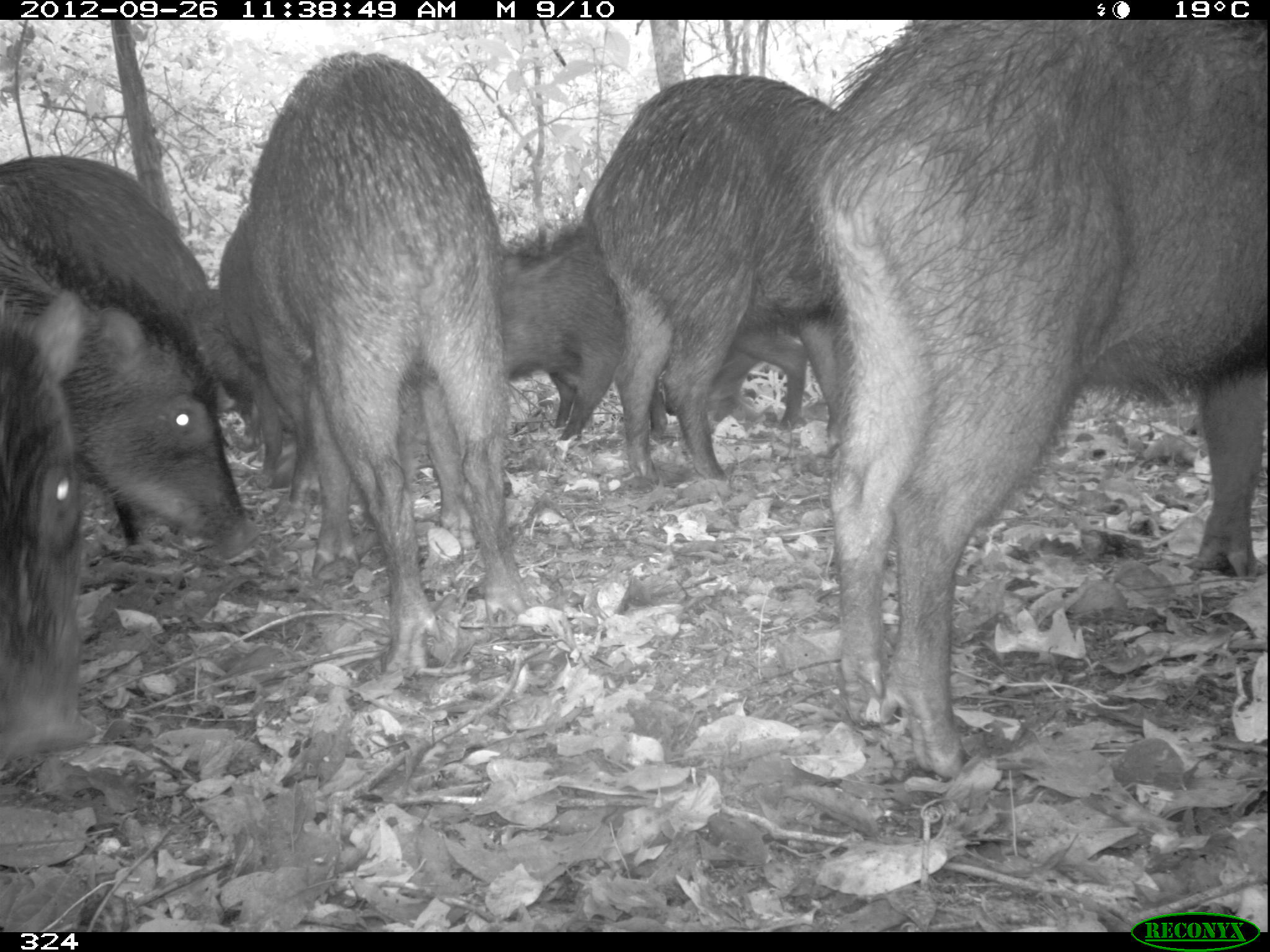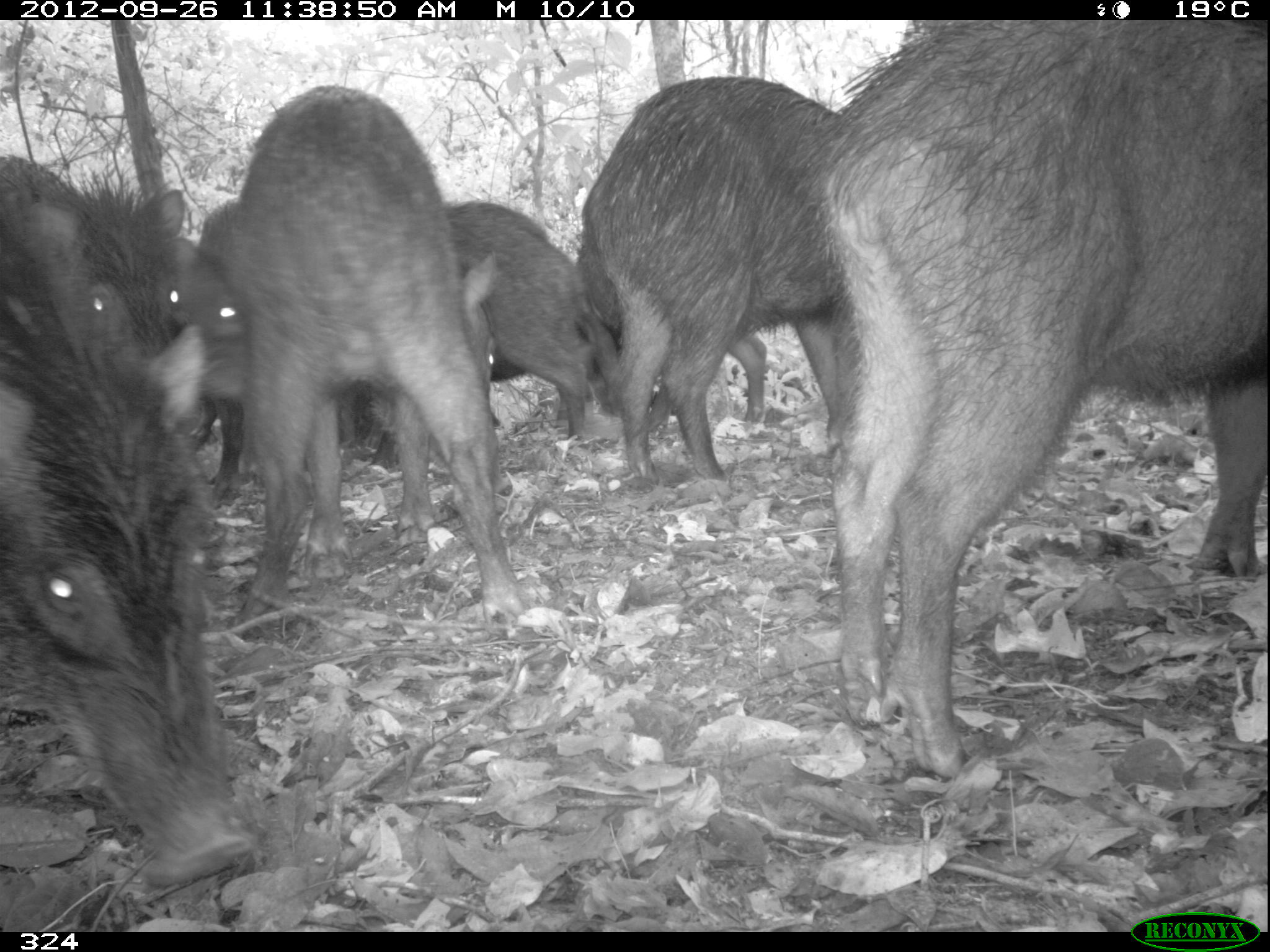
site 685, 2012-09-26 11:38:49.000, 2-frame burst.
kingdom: Animalia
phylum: Chordata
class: Mammalia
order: Artiodactyla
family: Tayassuidae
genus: Tayassu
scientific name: Tayassu pecari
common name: white-lipped peccary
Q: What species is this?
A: Tayassu pecari (white-lipped peccary).